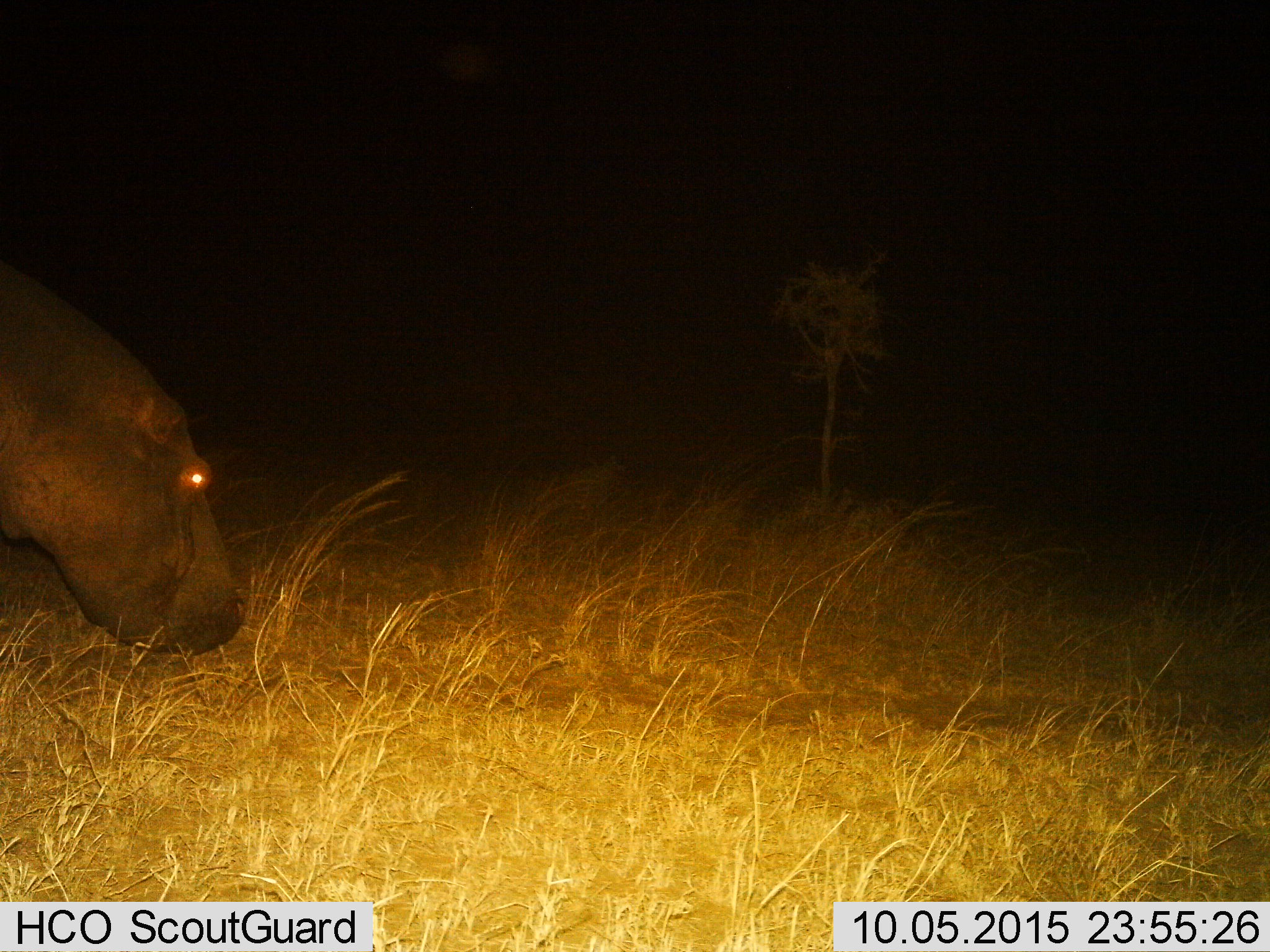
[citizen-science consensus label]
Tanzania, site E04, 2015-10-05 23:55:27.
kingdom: Animalia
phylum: Chordata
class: Mammalia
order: Artiodactyla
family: Hippopotamidae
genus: Hippopotamus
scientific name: Hippopotamus amphibius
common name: hippopotamus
Hippopotamus (Hippopotamus amphibius), count 1. Behavior (volunteer vote fractions): standing 18%, resting 0%, moving 41%, interacting 0%. Young present (vote fraction): 6%. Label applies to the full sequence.